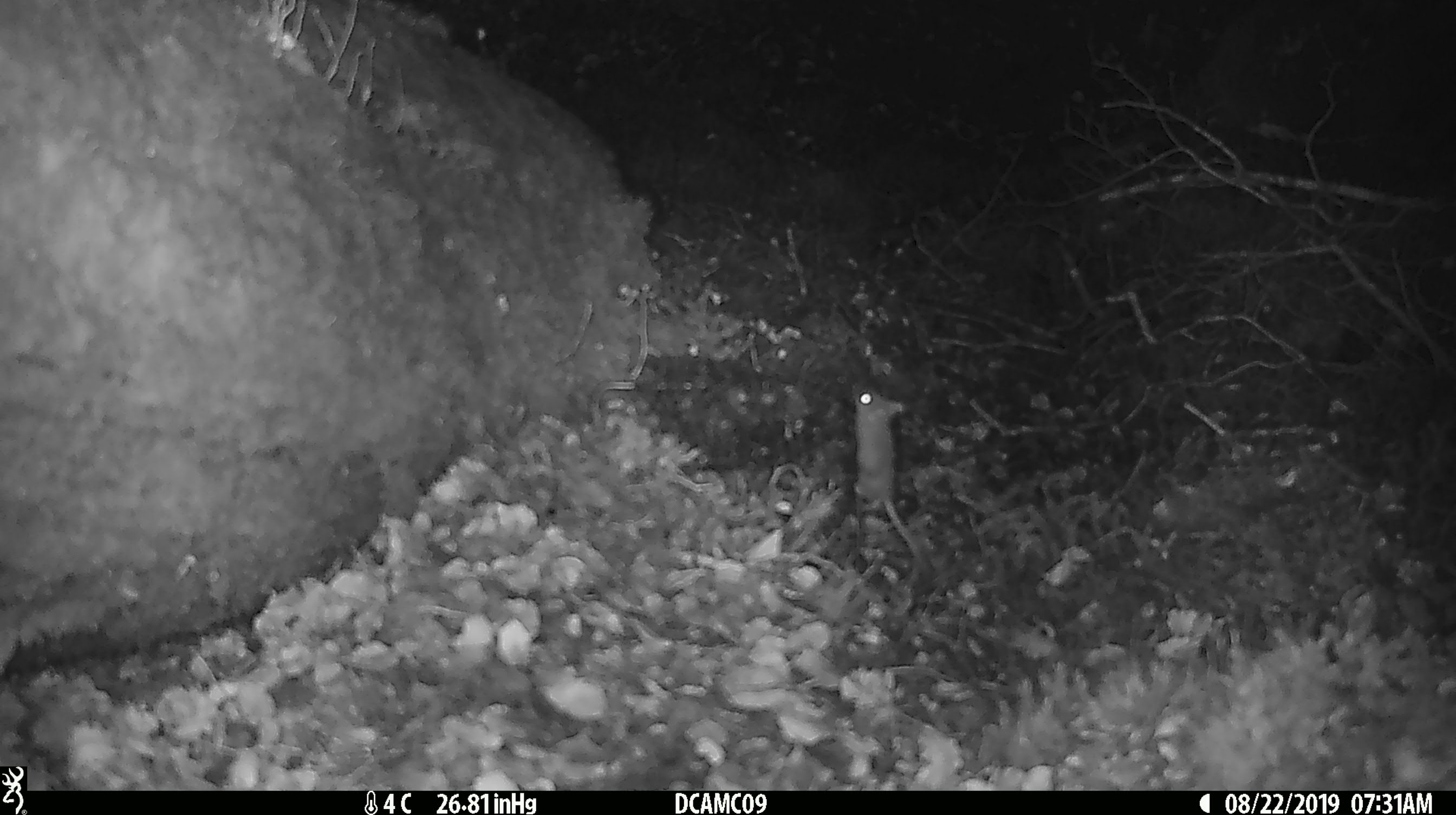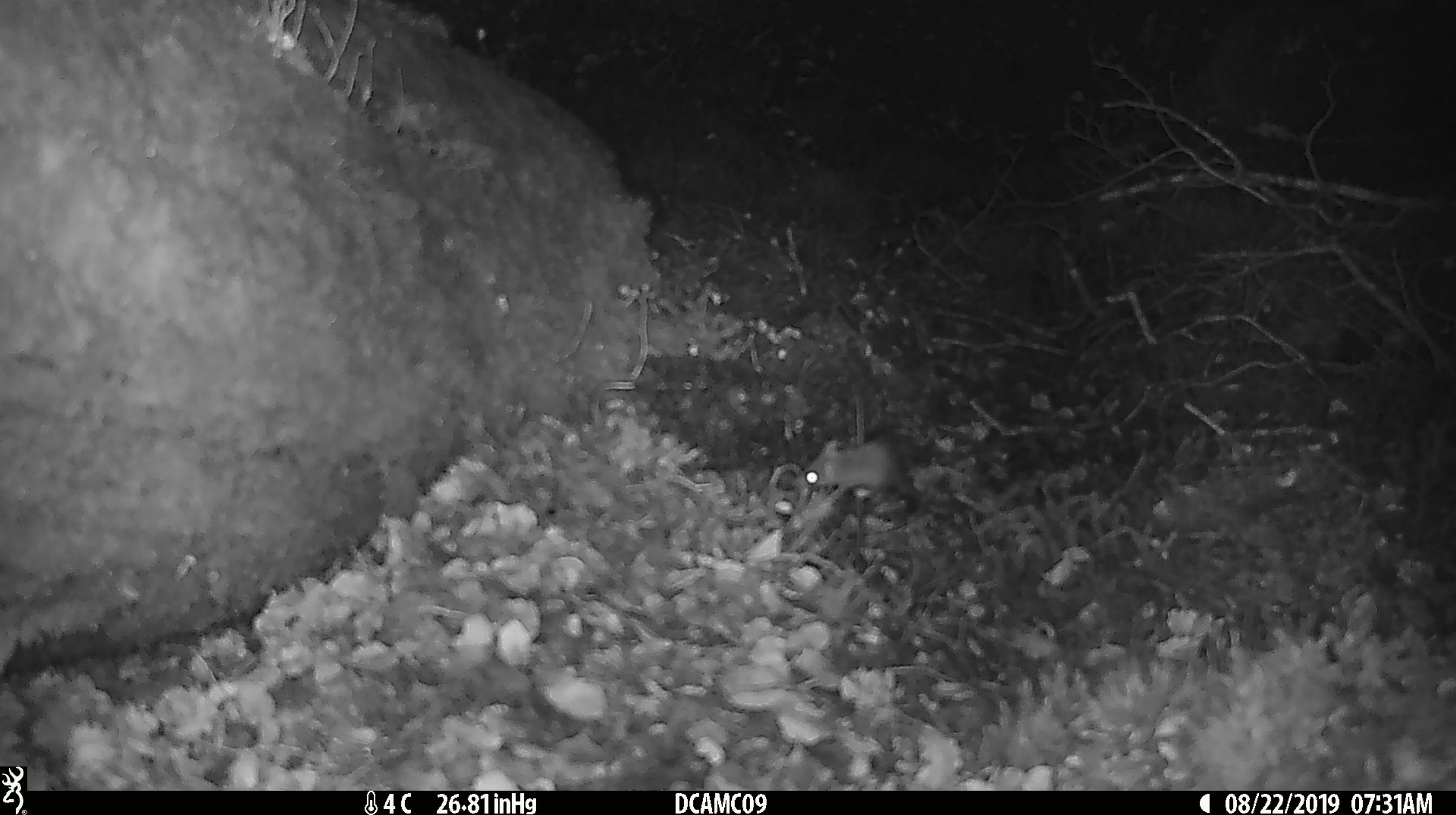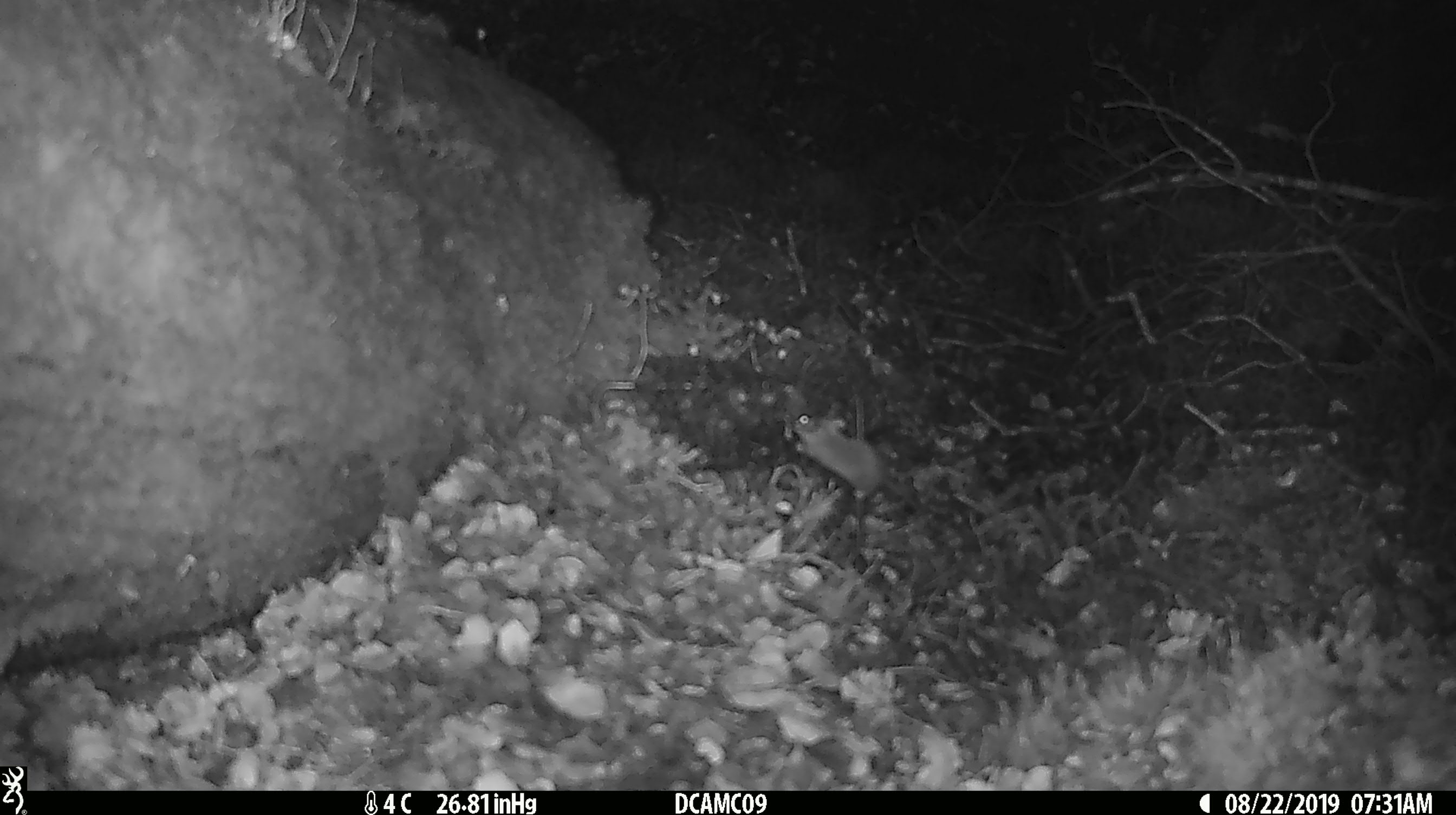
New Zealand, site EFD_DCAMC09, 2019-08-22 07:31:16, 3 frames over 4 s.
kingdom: Animalia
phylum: Chordata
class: Mammalia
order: Rodentia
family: Muridae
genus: Mus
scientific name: Mus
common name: mouse